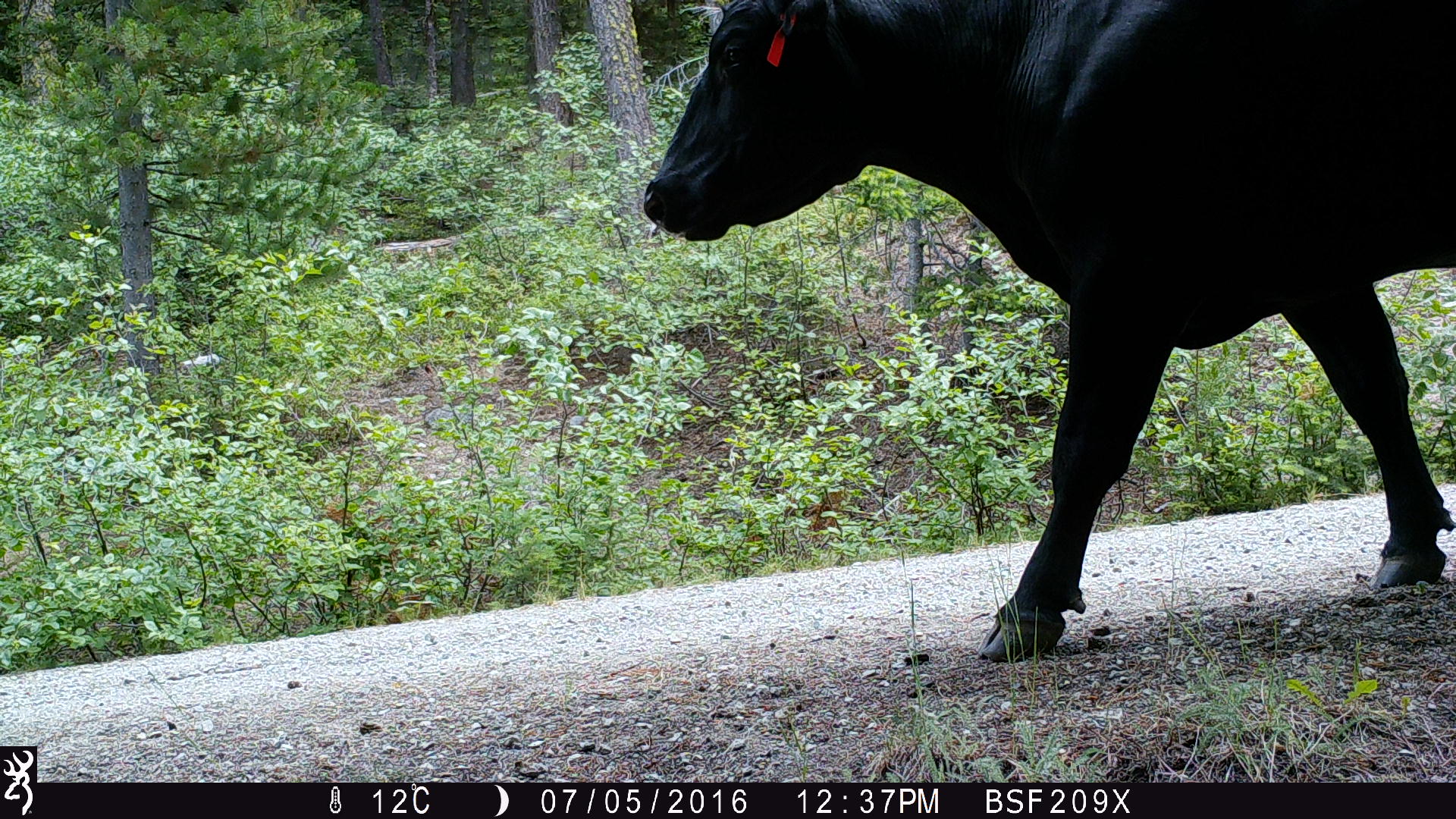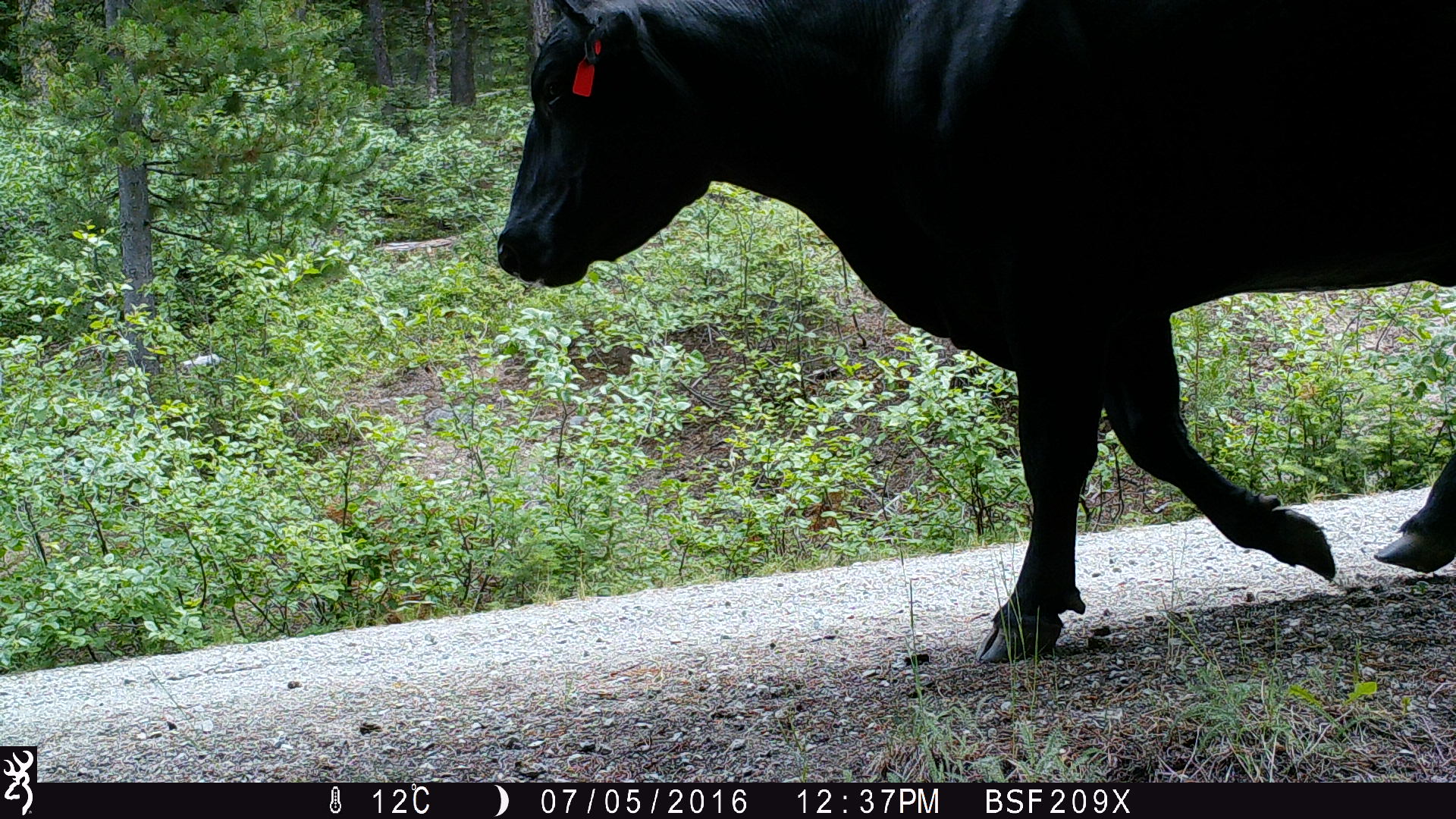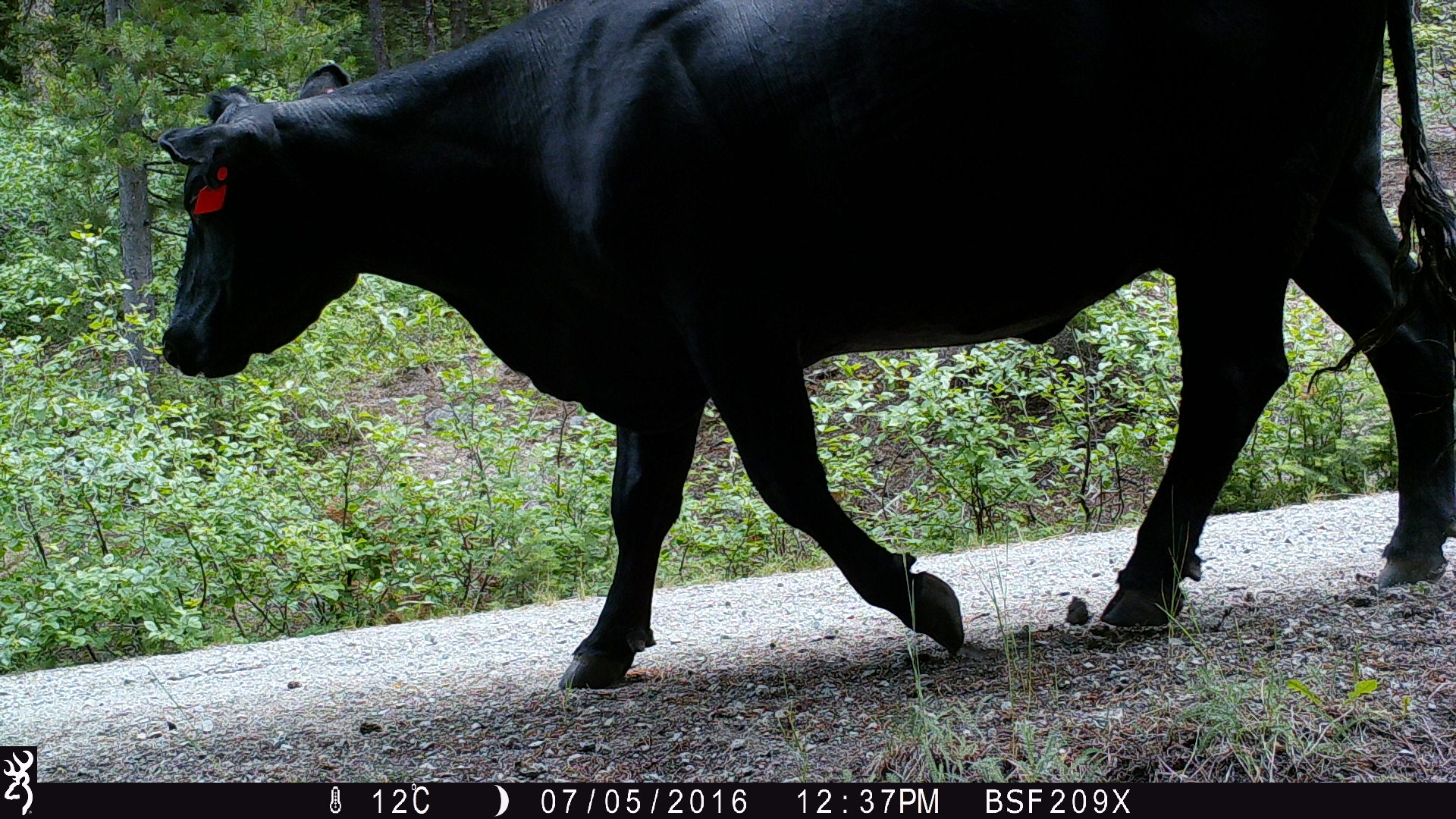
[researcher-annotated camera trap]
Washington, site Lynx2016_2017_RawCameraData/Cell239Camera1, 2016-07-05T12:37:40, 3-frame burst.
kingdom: Animalia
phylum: Chordata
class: Mammalia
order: Artiodactyla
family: Bovidae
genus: Bos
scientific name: Bos taurus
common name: domestic cattle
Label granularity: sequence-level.